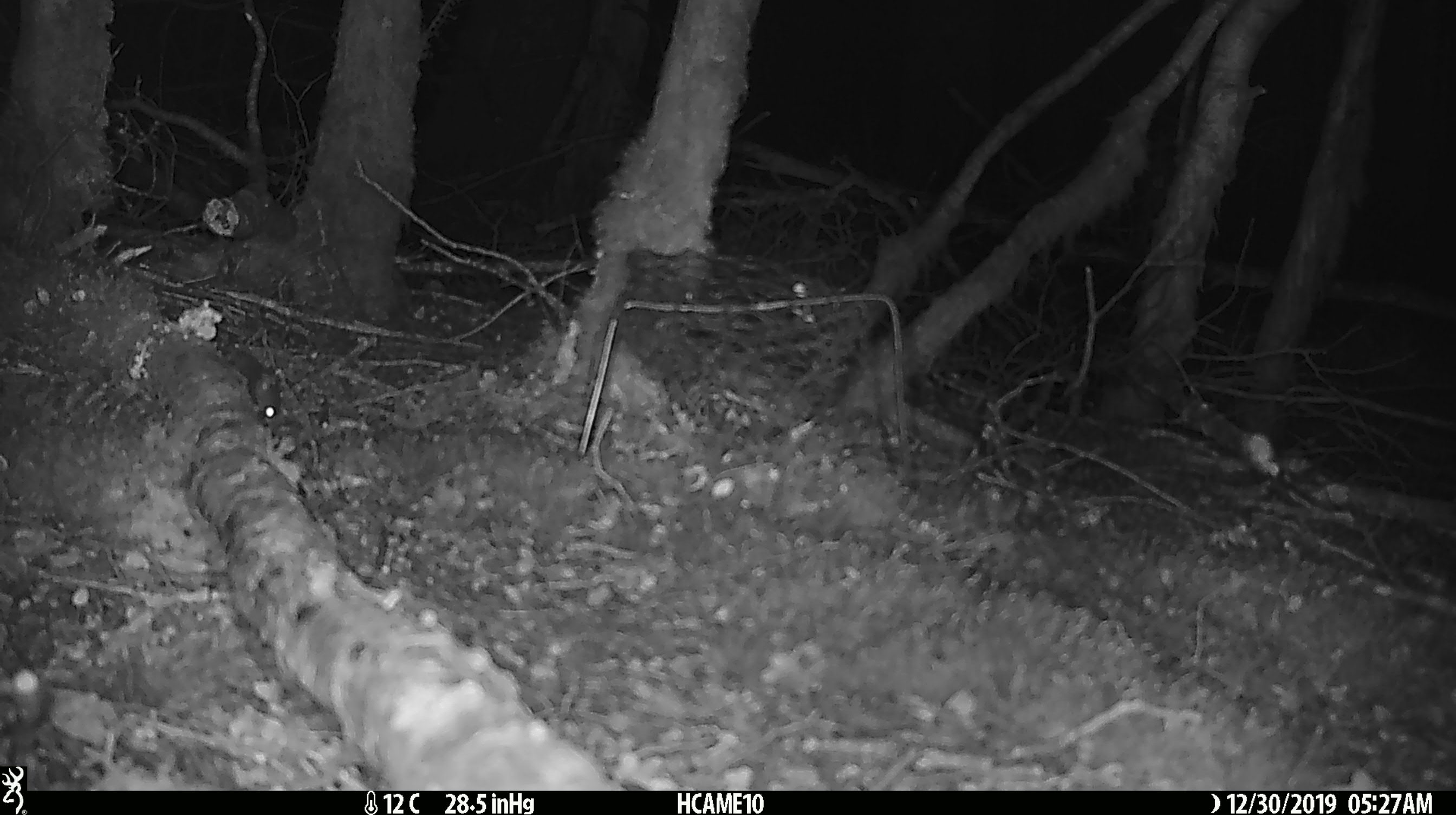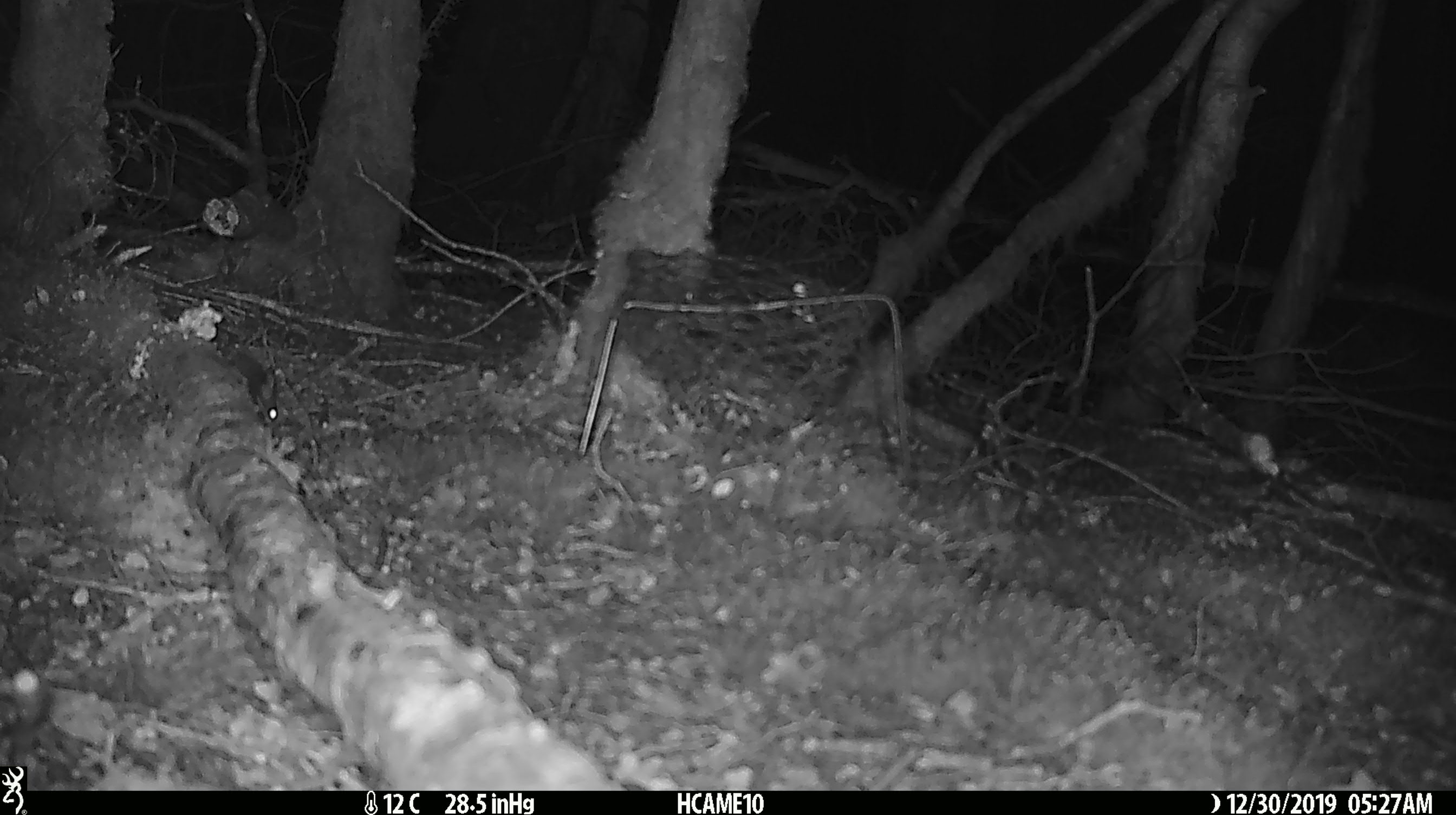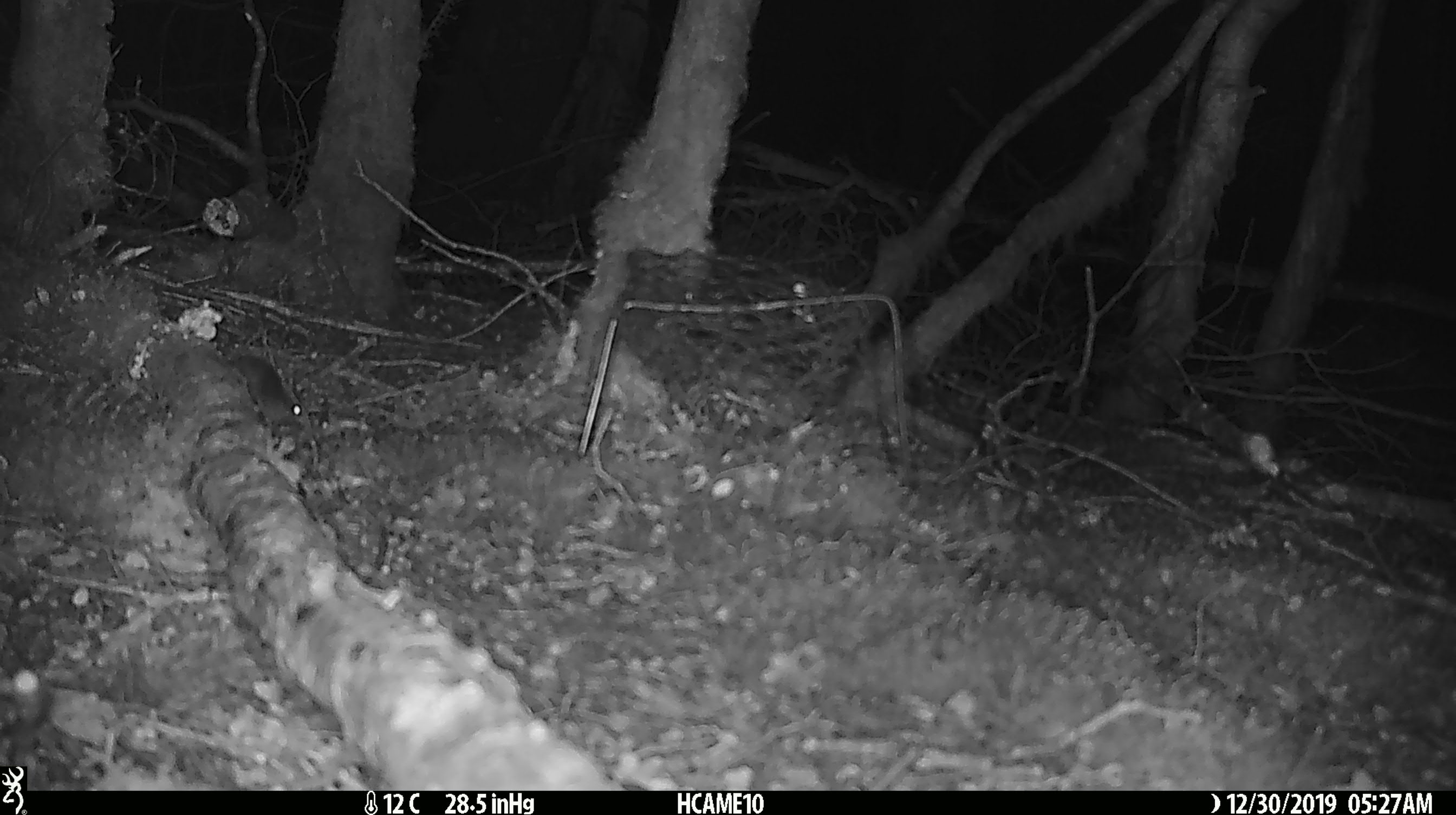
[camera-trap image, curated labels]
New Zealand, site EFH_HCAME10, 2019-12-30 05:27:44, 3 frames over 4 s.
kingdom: Animalia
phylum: Chordata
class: Mammalia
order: Rodentia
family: Muridae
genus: Mus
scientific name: Mus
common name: mouse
Mouse (Mus).